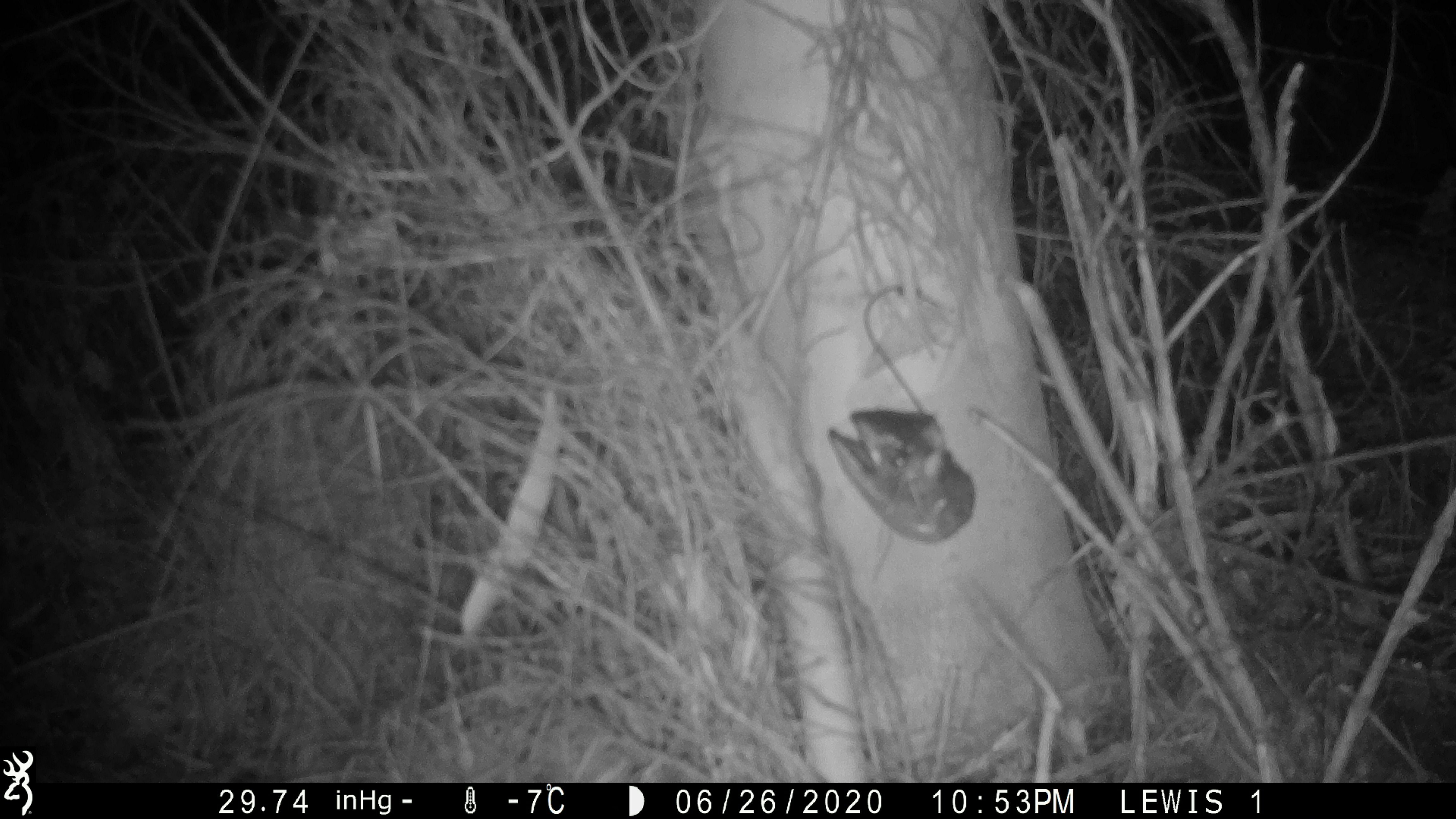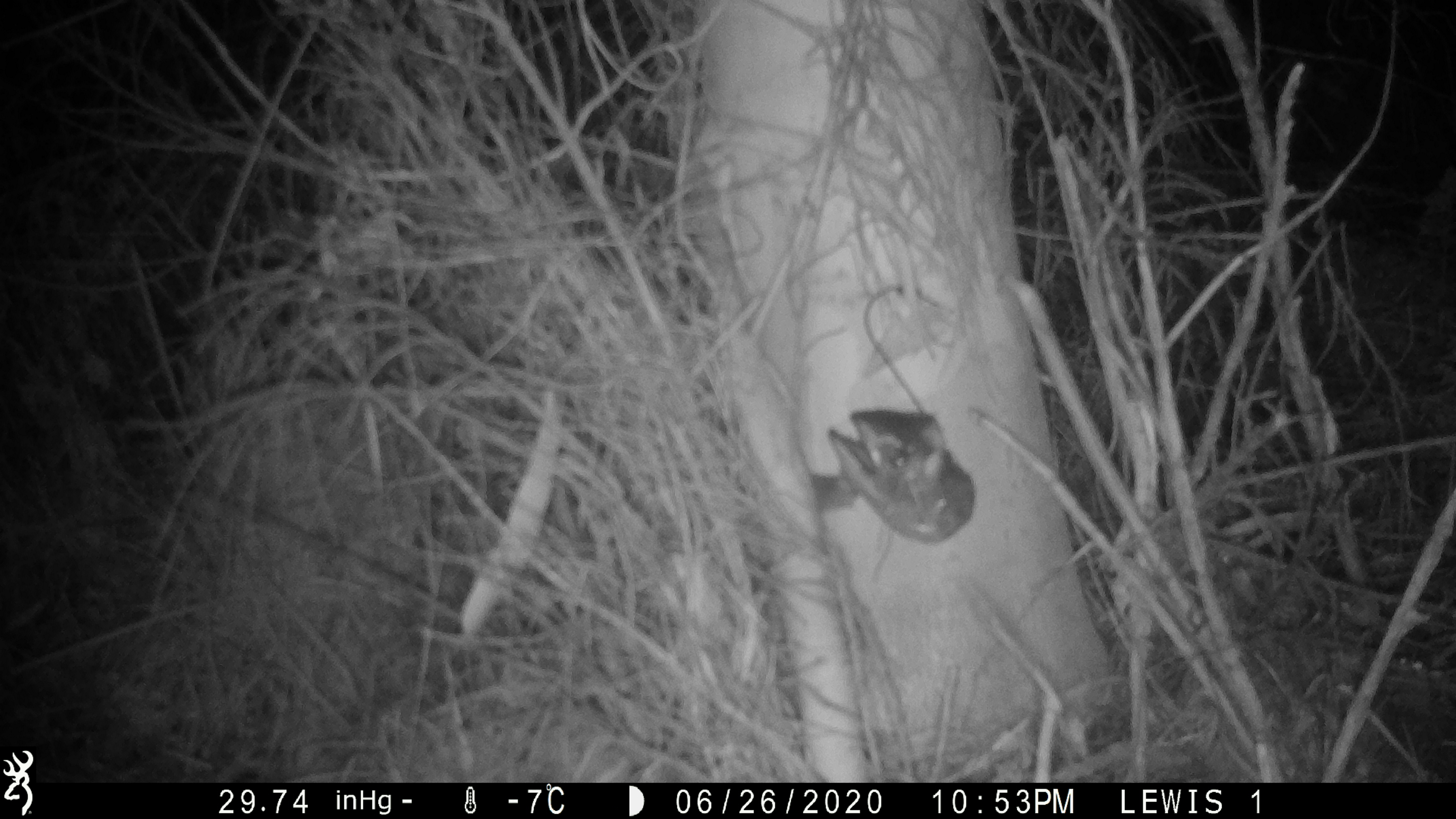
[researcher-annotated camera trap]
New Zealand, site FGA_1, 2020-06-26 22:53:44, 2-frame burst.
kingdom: Animalia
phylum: Chordata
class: Mammalia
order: Rodentia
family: Muridae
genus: Mus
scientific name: Mus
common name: mouse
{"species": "mouse (Mus)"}